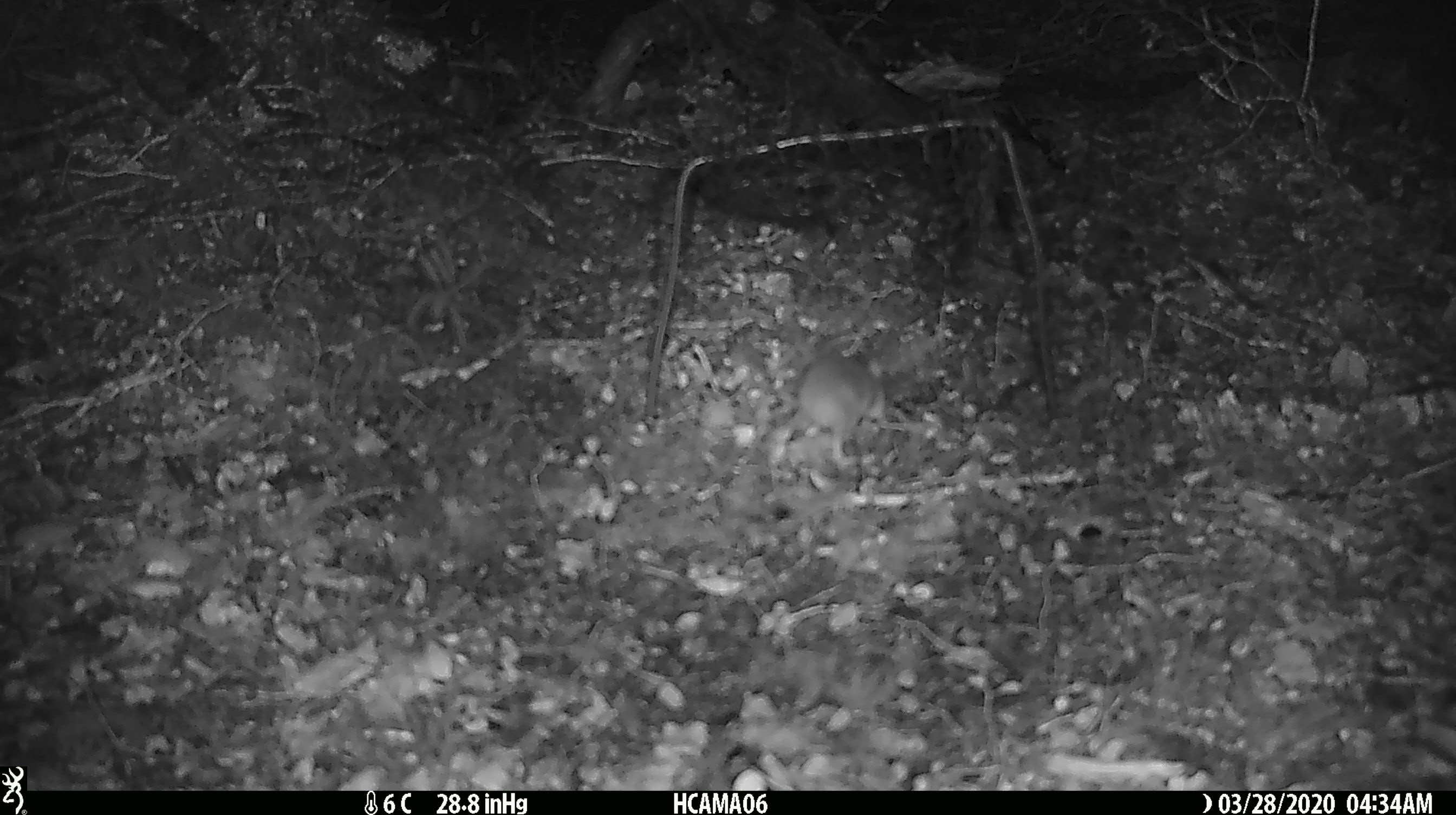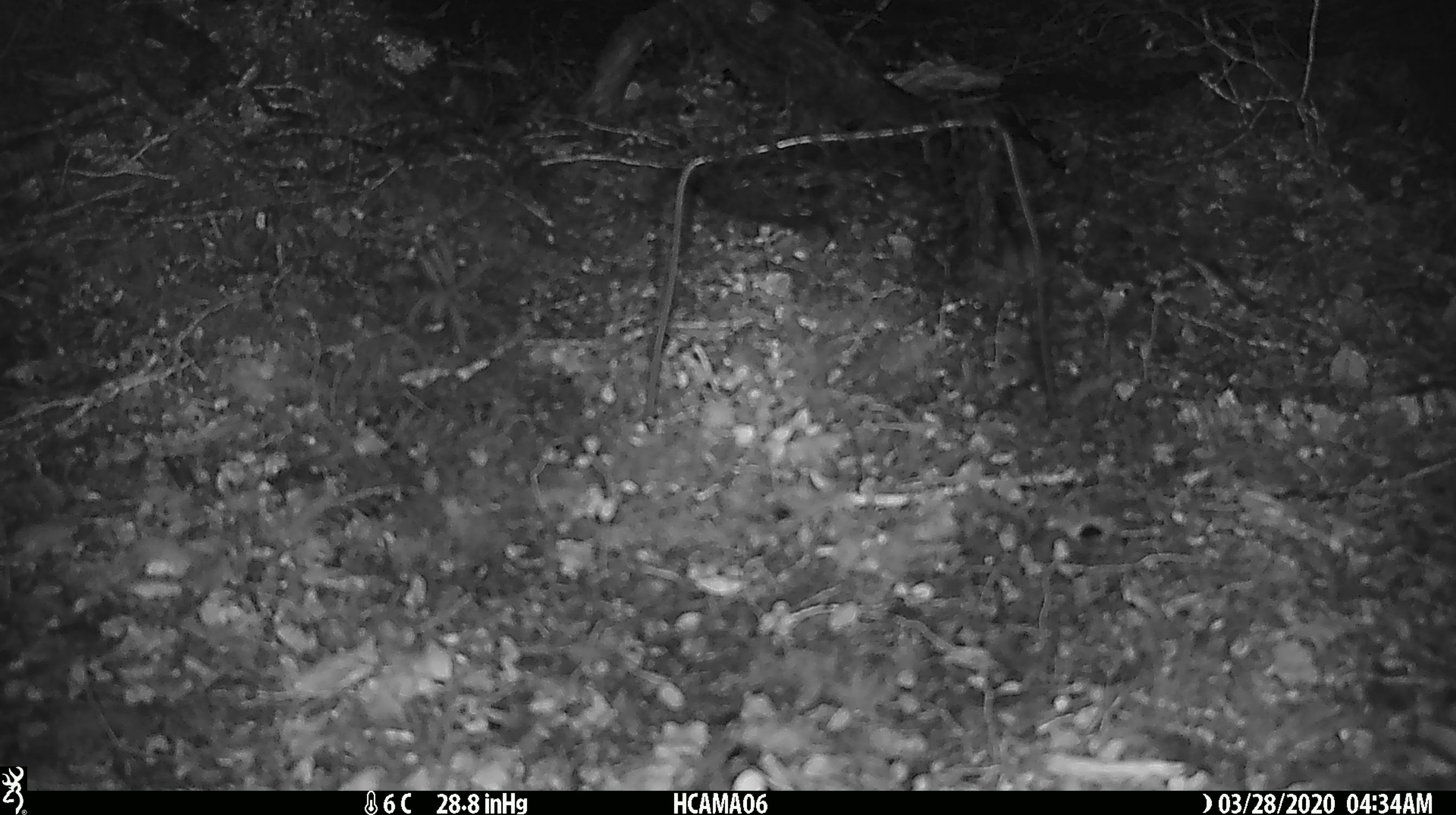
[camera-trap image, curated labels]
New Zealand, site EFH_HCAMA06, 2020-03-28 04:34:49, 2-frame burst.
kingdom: Animalia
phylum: Chordata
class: Mammalia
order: Rodentia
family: Muridae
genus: Mus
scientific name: Mus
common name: mouse